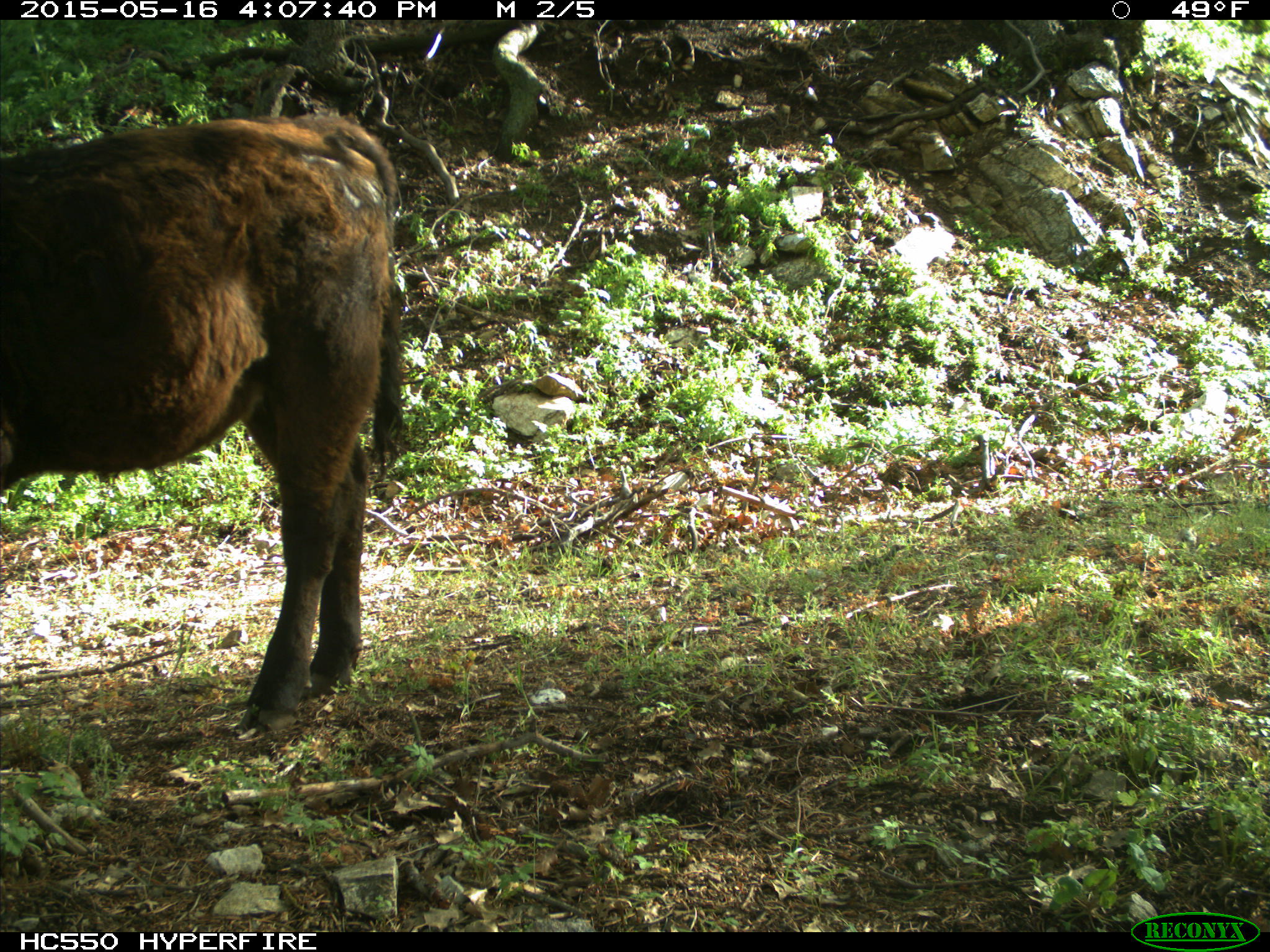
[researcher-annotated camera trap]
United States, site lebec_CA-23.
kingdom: Animalia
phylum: Chordata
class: Mammalia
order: Artiodactyla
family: Bovidae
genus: Bos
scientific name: Bos taurus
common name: domestic cow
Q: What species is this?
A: Bos taurus (domestic cow).